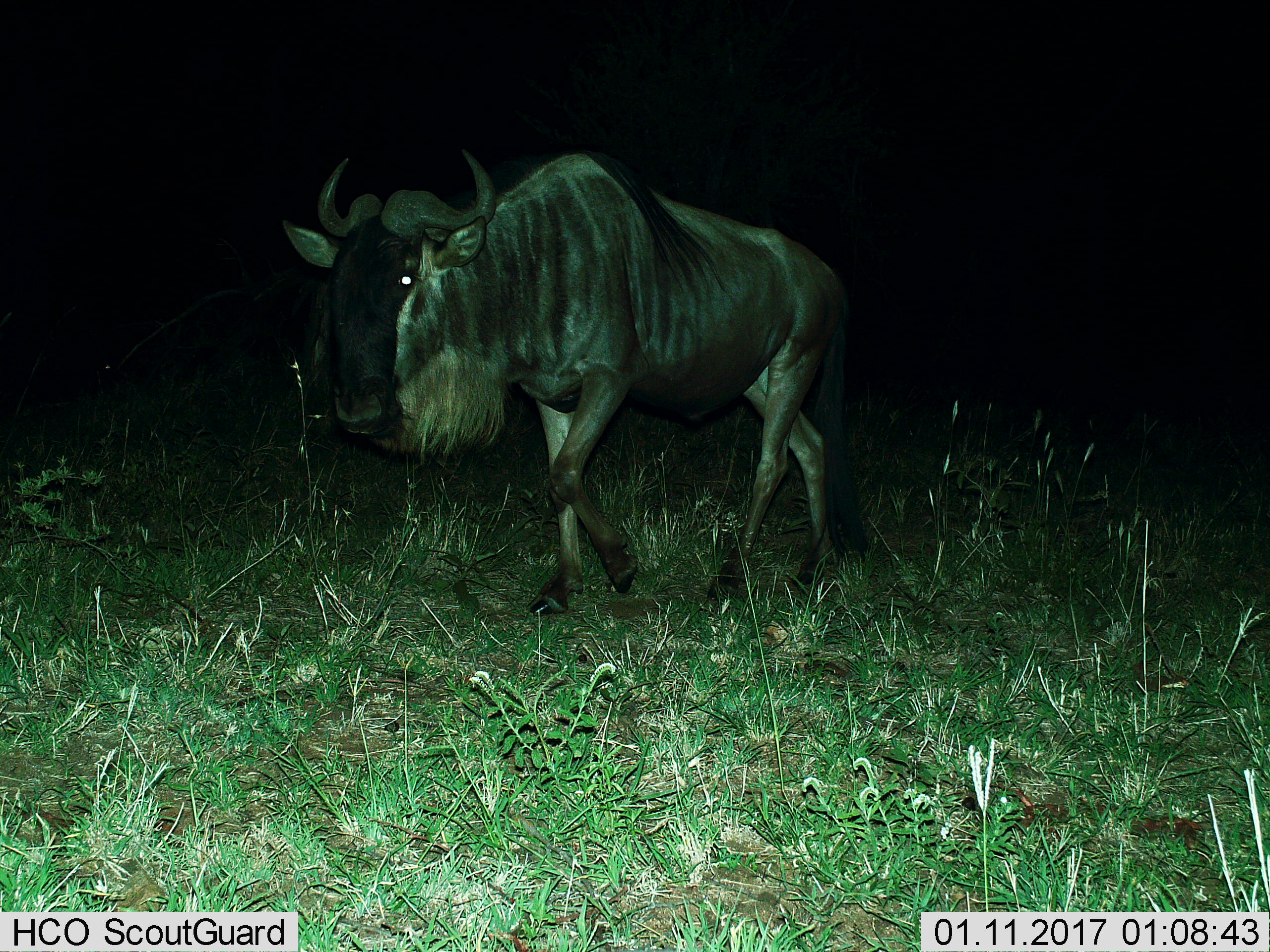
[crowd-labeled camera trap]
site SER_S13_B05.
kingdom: Animalia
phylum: Chordata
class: Mammalia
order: Artiodactyla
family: Bovidae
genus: Connochaetes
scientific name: Connochaetes taurinus taurinus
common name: blue wildebeest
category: wildebeestblue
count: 1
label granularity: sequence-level